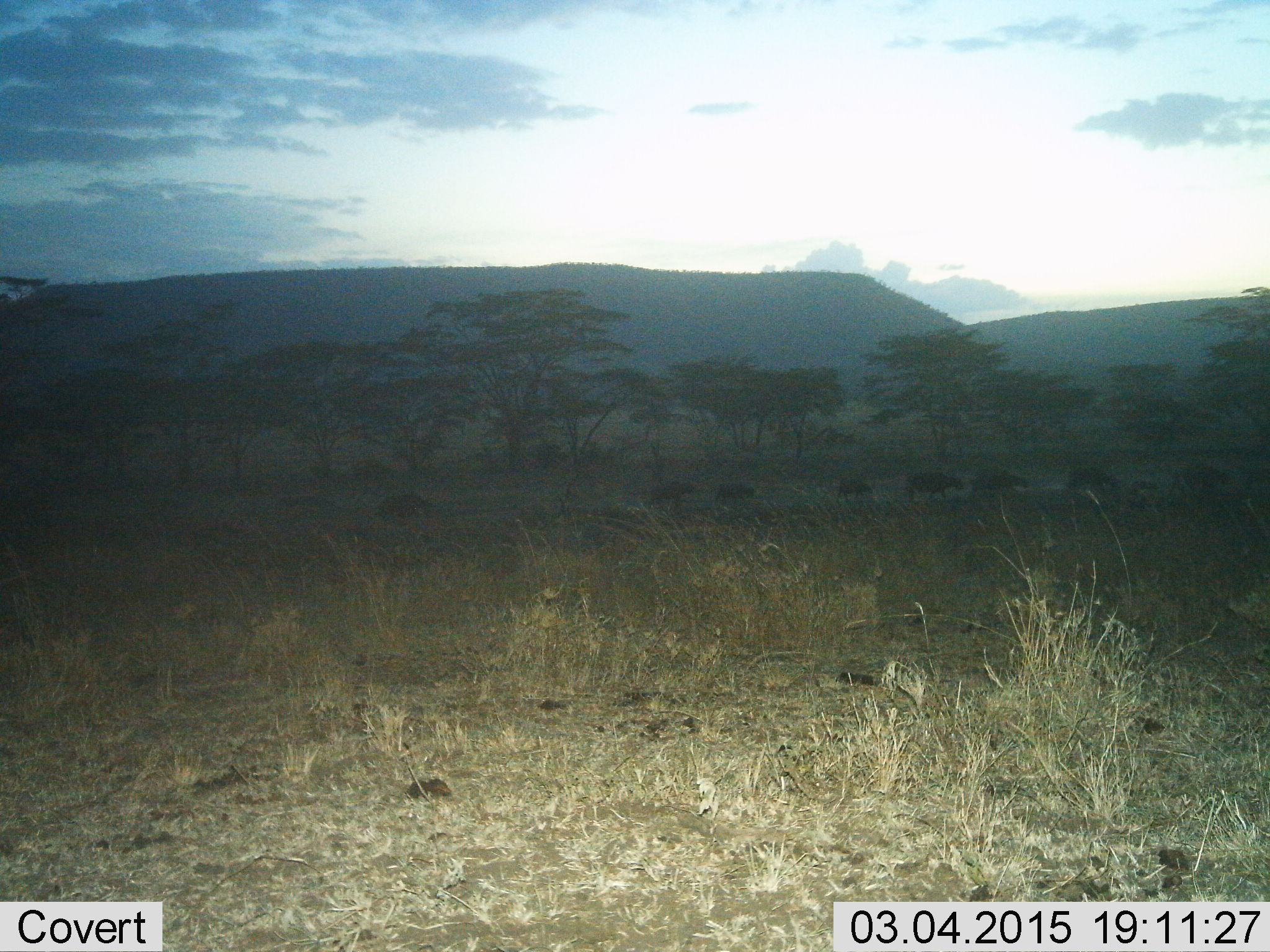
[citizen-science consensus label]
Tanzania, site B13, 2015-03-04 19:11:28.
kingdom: Animalia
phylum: Chordata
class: Mammalia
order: Artiodactyla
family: Bovidae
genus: Syncerus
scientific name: Syncerus caffer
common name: cape buffalo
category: buffalo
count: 8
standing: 11%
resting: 0%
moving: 100%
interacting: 0%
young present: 22%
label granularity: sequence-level